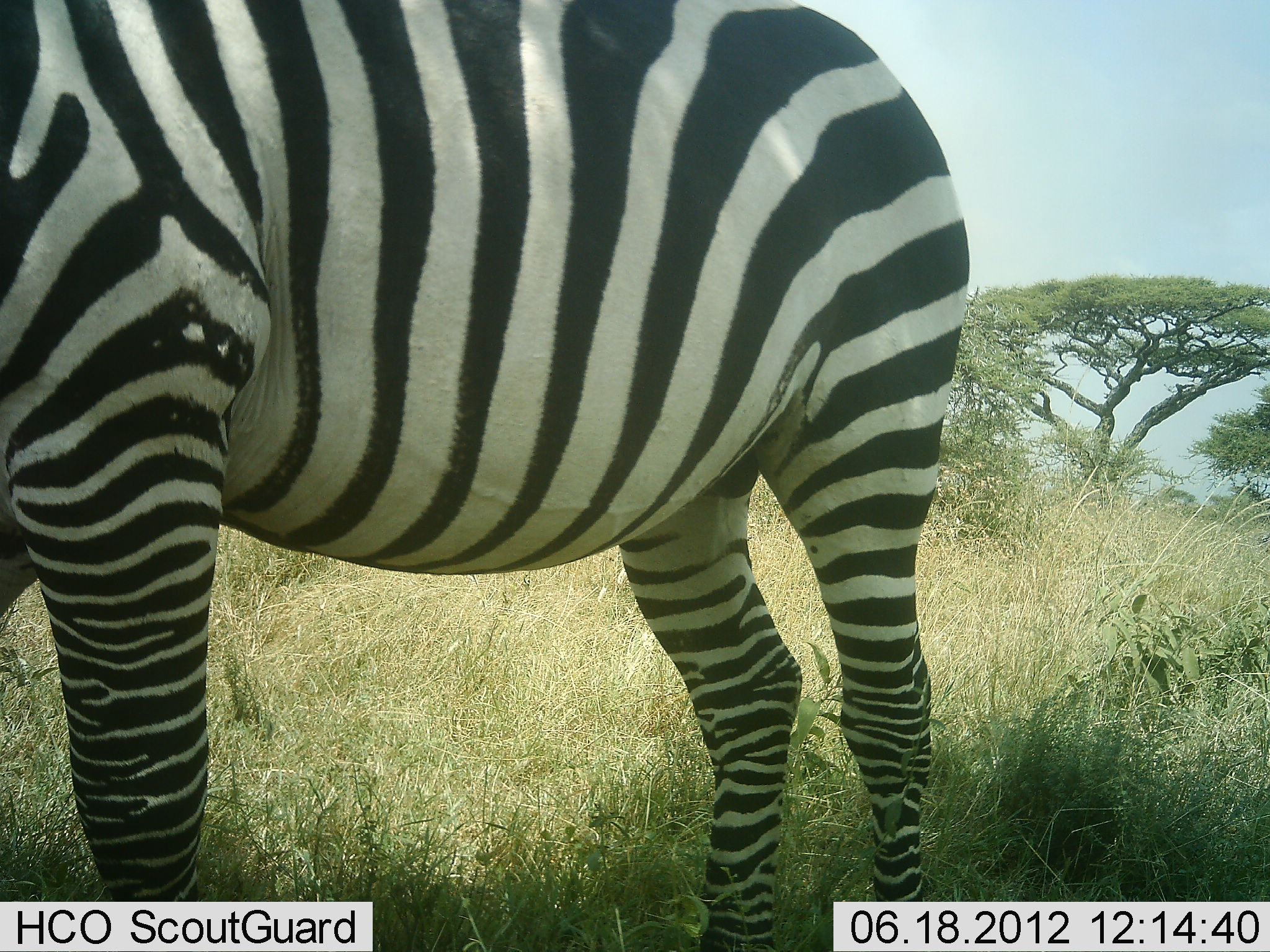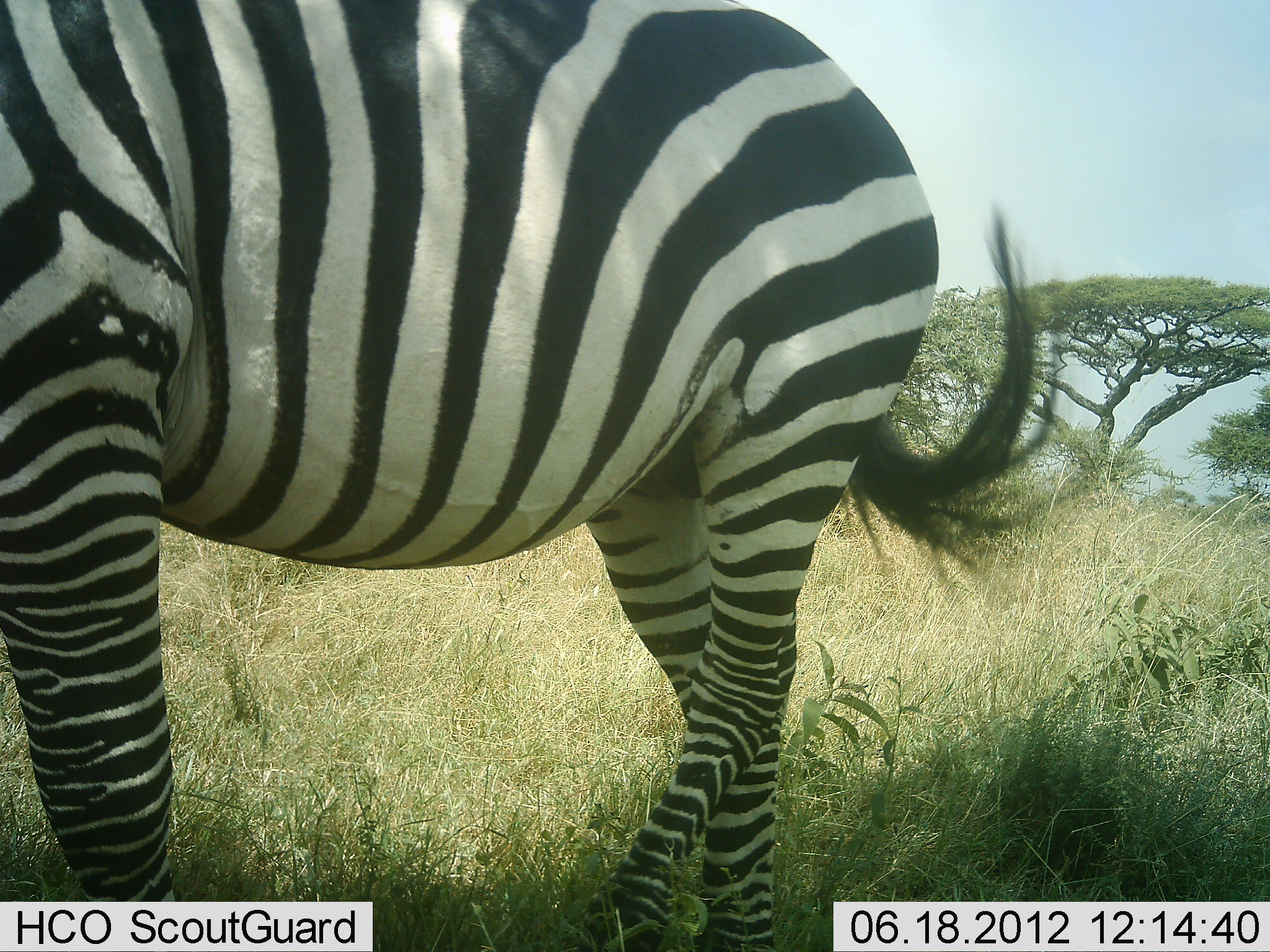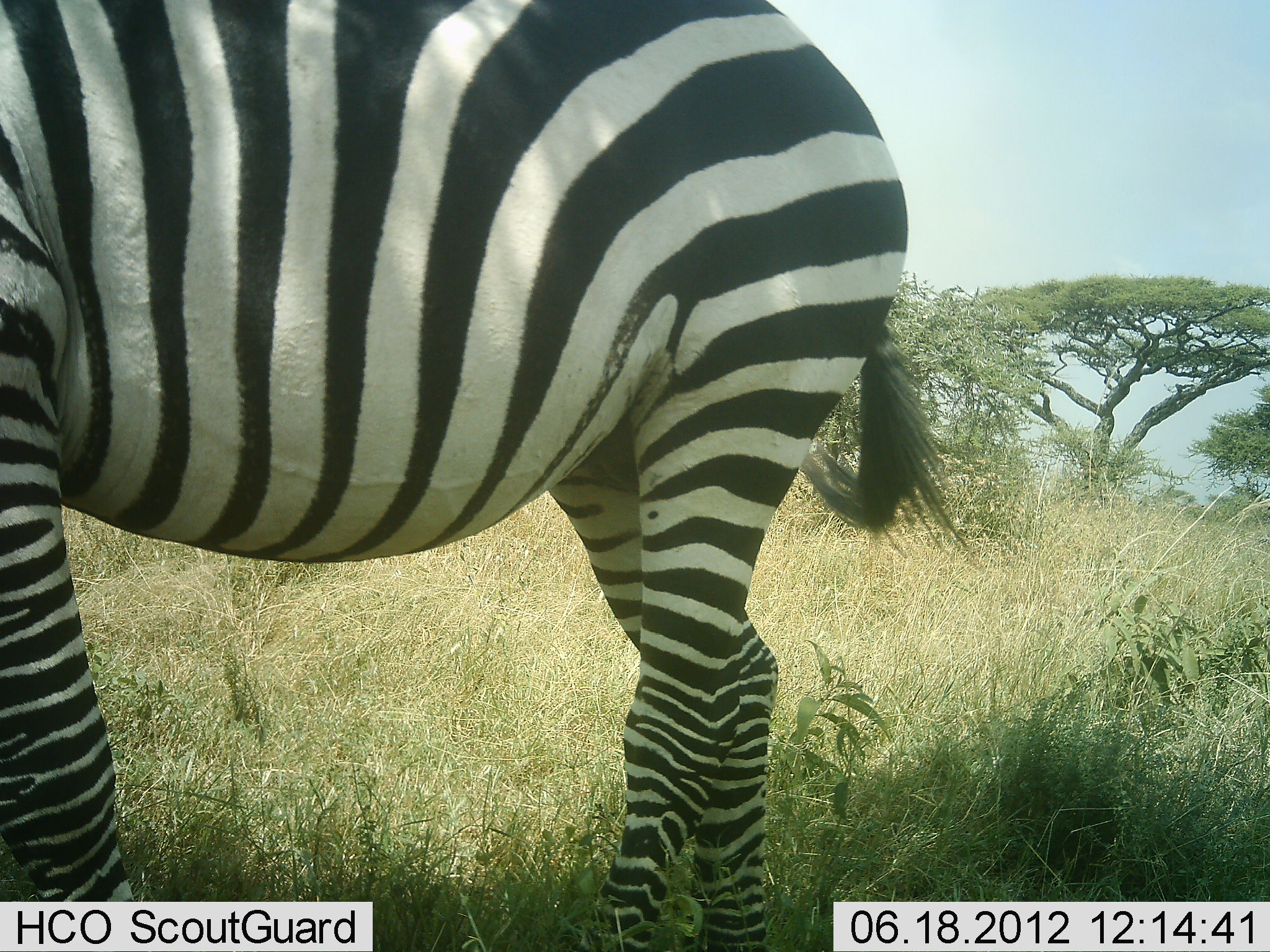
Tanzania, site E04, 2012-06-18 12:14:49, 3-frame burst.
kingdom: Animalia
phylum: Chordata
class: Mammalia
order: Perissodactyla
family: Equidae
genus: Equus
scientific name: Equus quagga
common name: plains zebra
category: zebra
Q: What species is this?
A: Zebra (plains zebra) (Equus quagga).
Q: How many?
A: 1.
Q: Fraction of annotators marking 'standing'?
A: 50%.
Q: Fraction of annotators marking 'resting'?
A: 0%.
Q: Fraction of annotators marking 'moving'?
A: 50%.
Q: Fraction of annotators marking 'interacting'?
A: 0%.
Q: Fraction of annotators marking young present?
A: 0%.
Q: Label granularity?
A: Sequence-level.